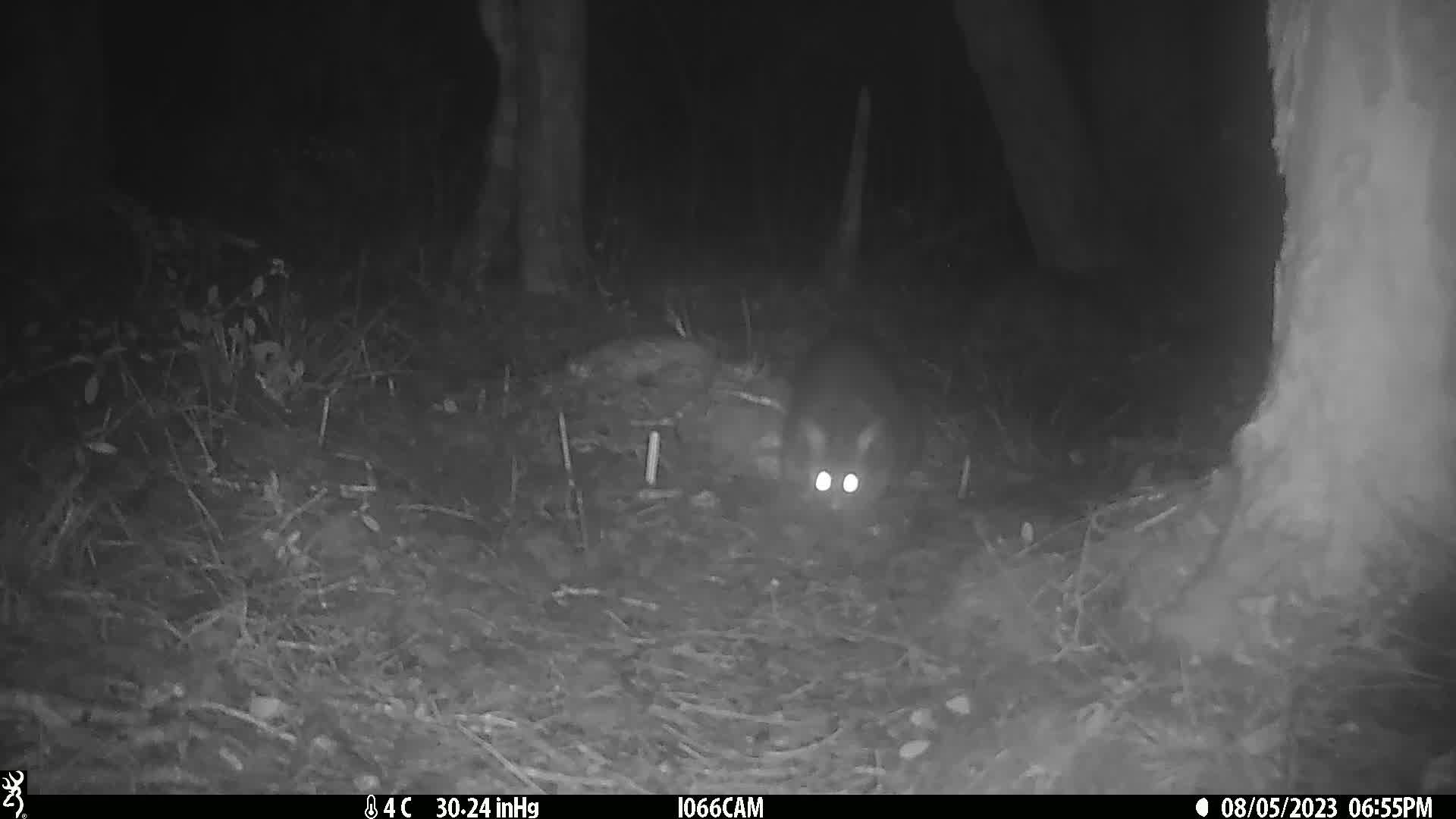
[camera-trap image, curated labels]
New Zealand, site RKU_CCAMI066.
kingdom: Animalia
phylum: Chordata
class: Mammalia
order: Diprotodontia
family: Phalangeridae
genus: Trichosurus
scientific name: Trichosurus vulpecula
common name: common brushtail possum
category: possum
Possum (common brushtail possum) (Trichosurus vulpecula).